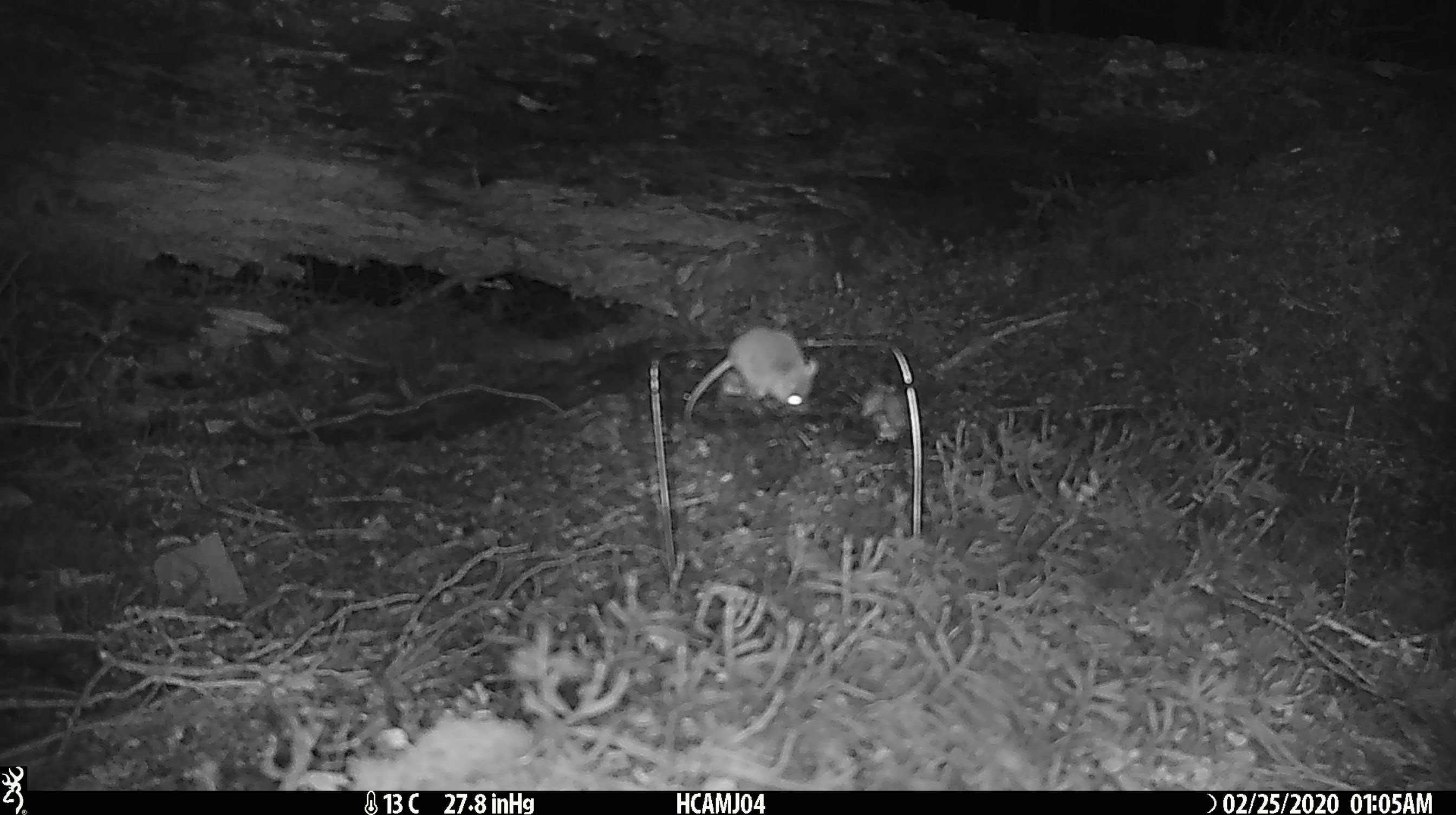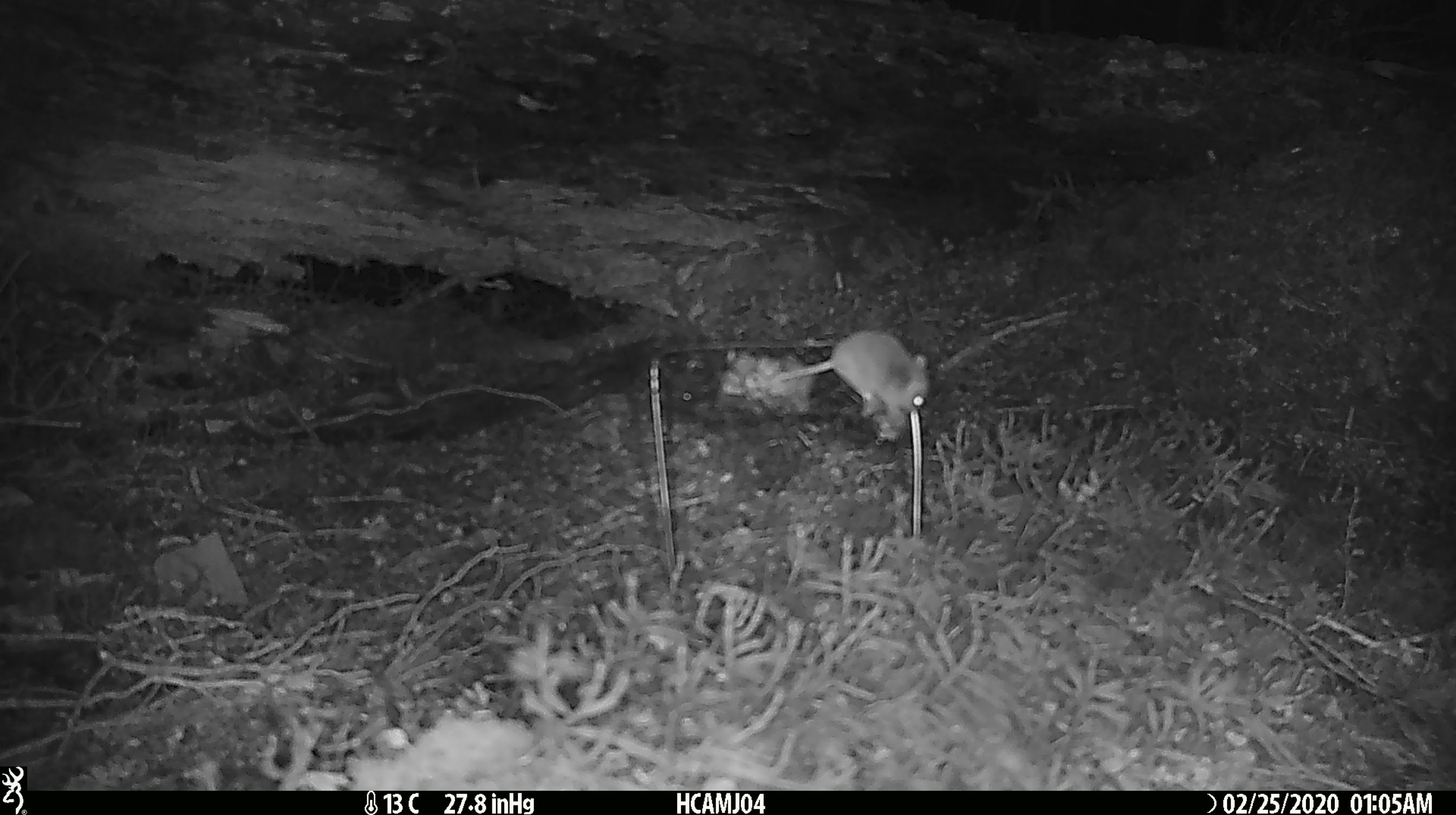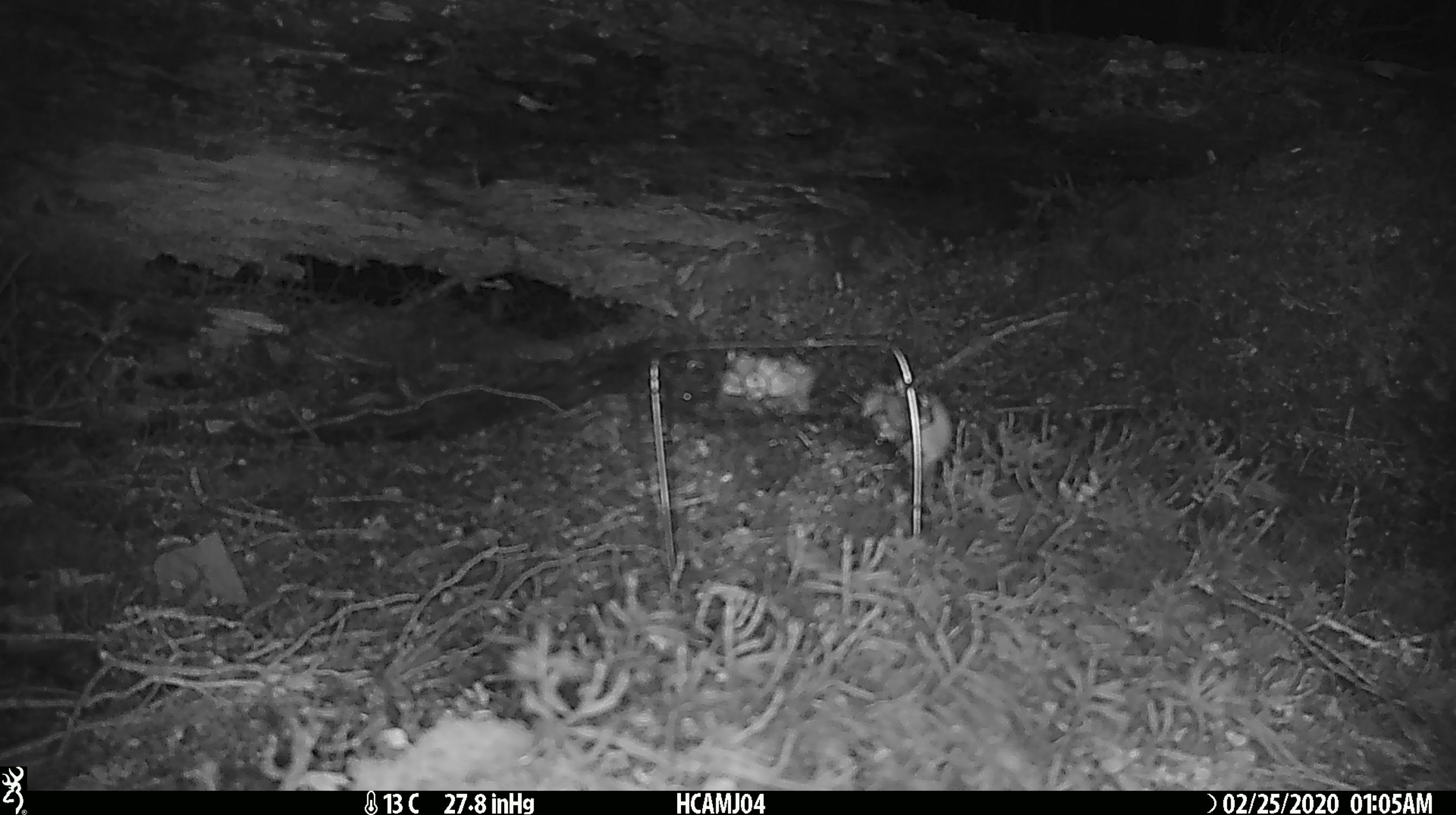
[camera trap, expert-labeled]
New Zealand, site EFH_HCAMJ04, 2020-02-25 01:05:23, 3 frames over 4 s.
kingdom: Animalia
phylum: Chordata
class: Mammalia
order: Rodentia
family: Muridae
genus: Mus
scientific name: Mus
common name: mouse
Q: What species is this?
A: Mouse (Mus).